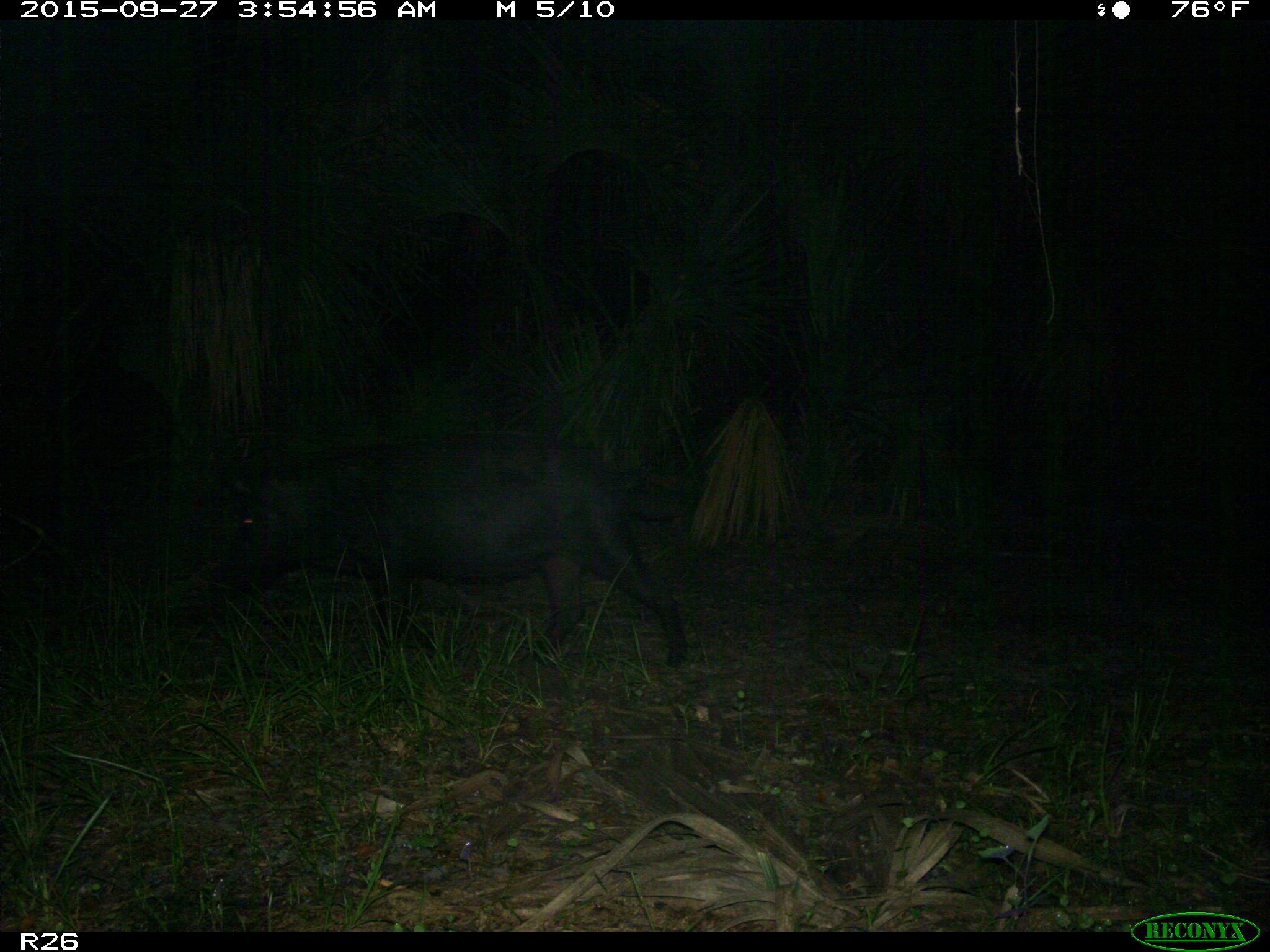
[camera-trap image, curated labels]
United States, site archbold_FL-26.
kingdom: Animalia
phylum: Chordata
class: Mammalia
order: Artiodactyla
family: Suidae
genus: Sus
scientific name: Sus scrofa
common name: wild boar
Sus scrofa (wild boar).